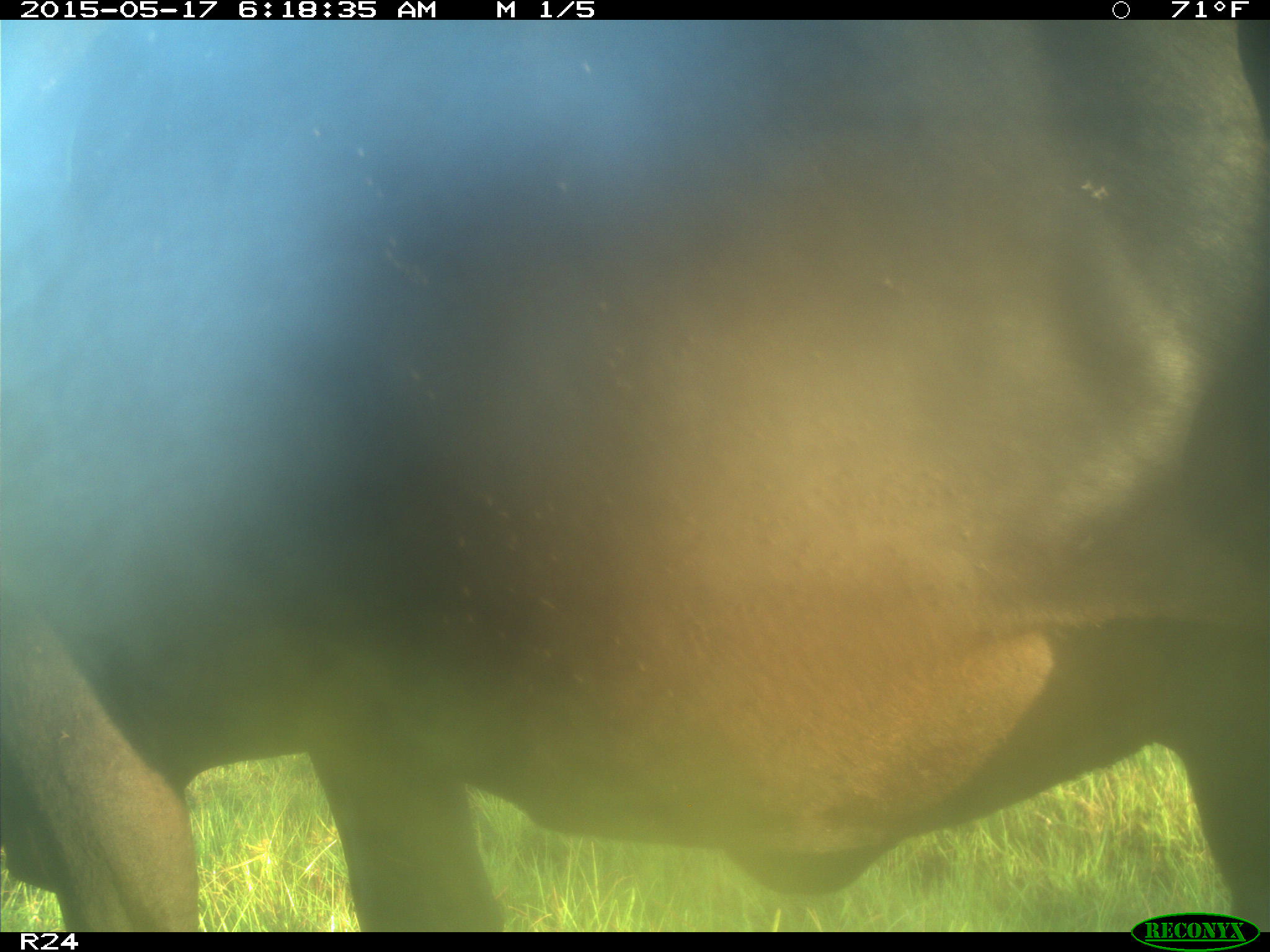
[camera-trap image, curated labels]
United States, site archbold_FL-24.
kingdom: Animalia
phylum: Chordata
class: Mammalia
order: Artiodactyla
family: Bovidae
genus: Bos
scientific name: Bos taurus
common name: domestic cow